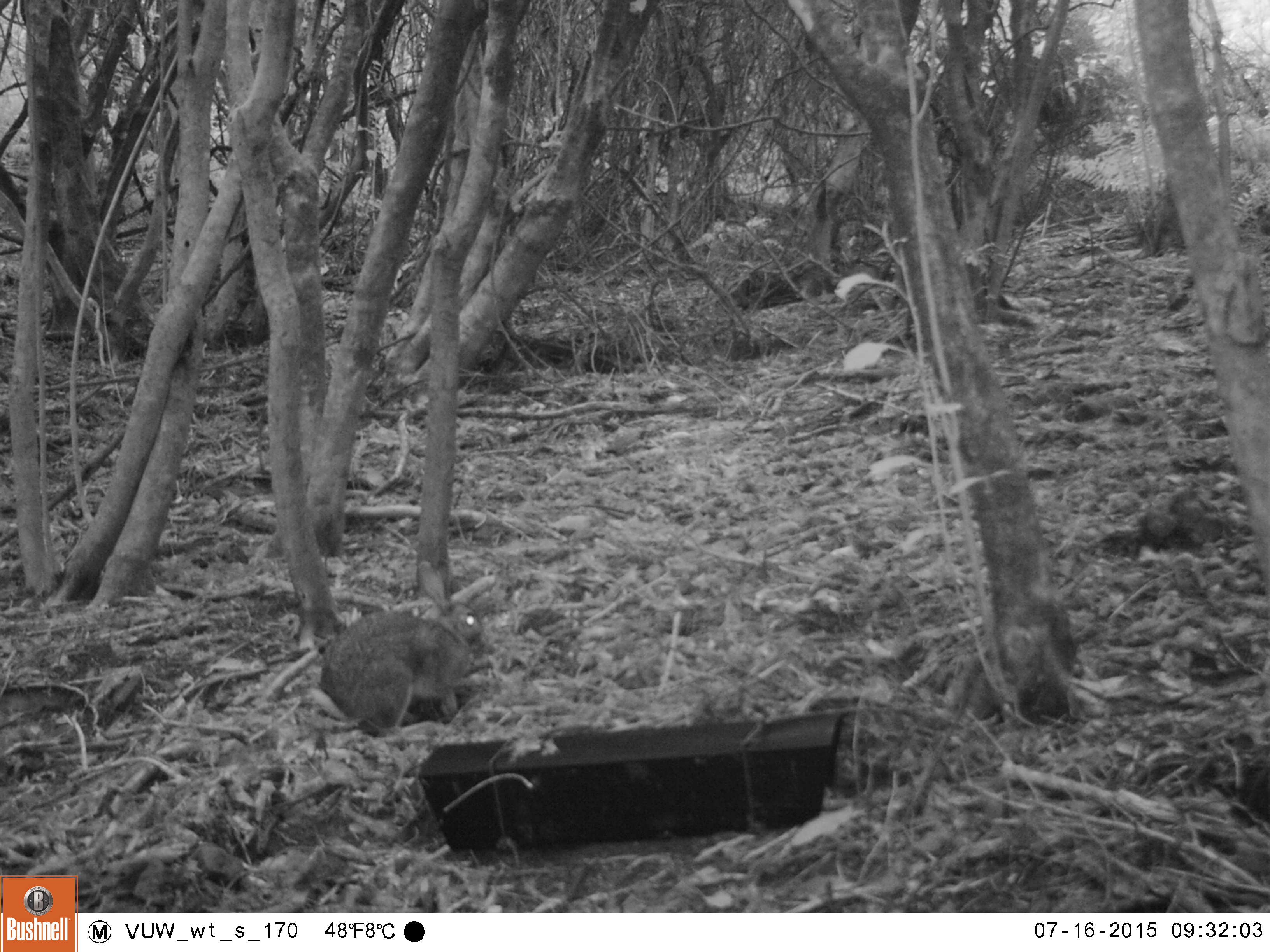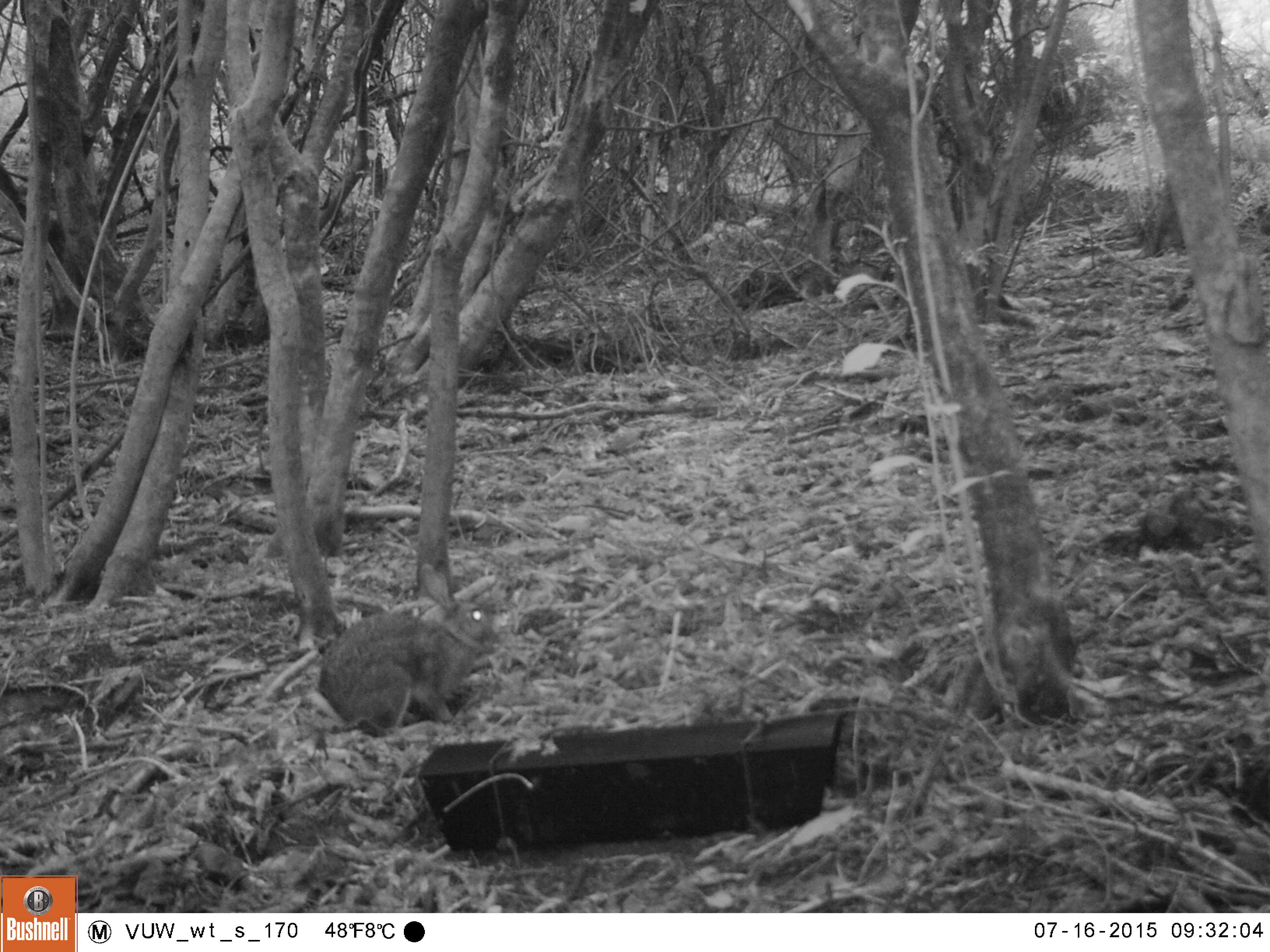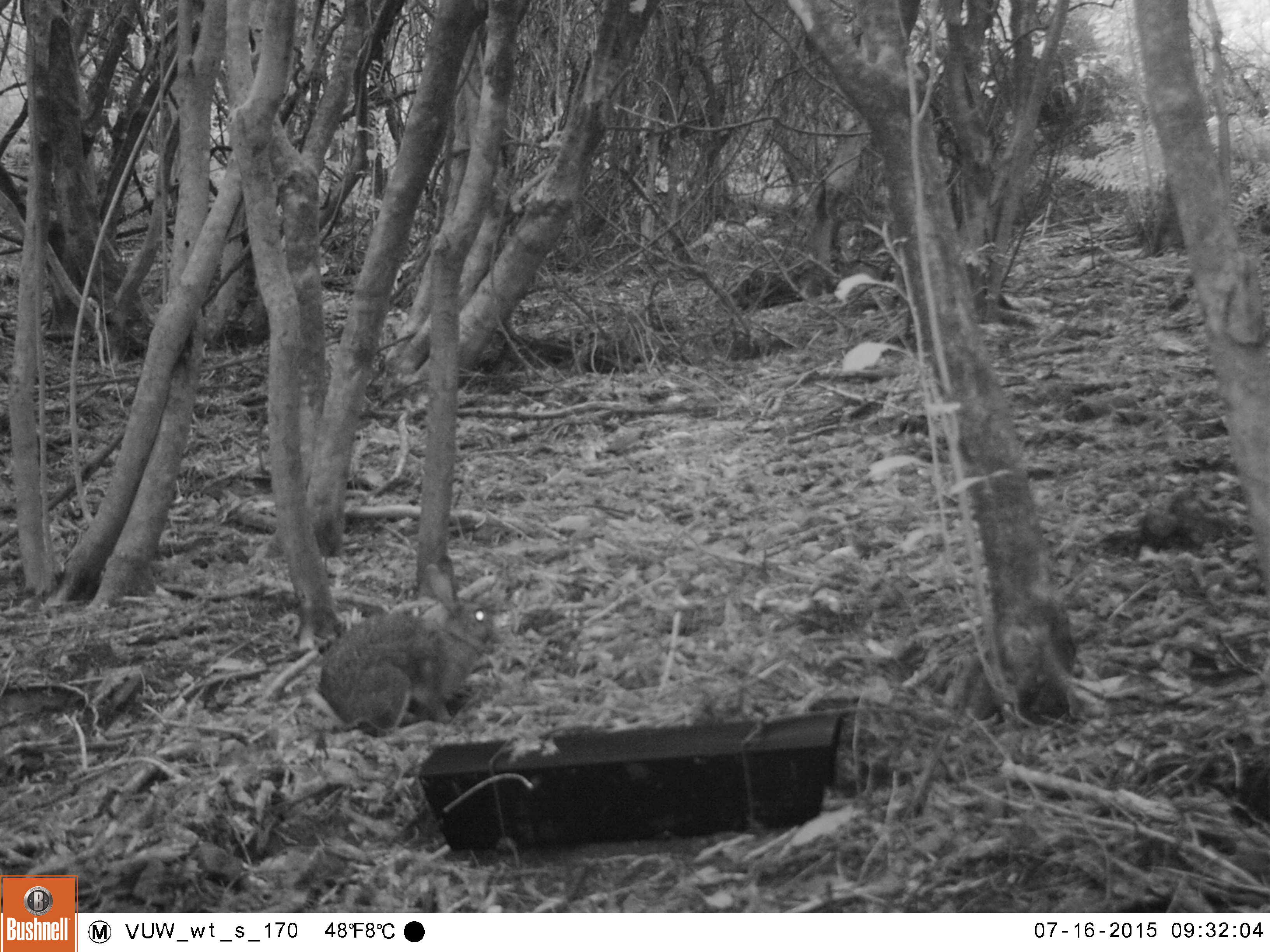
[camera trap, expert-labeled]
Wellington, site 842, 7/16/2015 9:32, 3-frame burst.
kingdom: Animalia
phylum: Chordata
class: Mammalia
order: Lagomorpha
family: Leporidae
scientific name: Leporidae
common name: rabbit